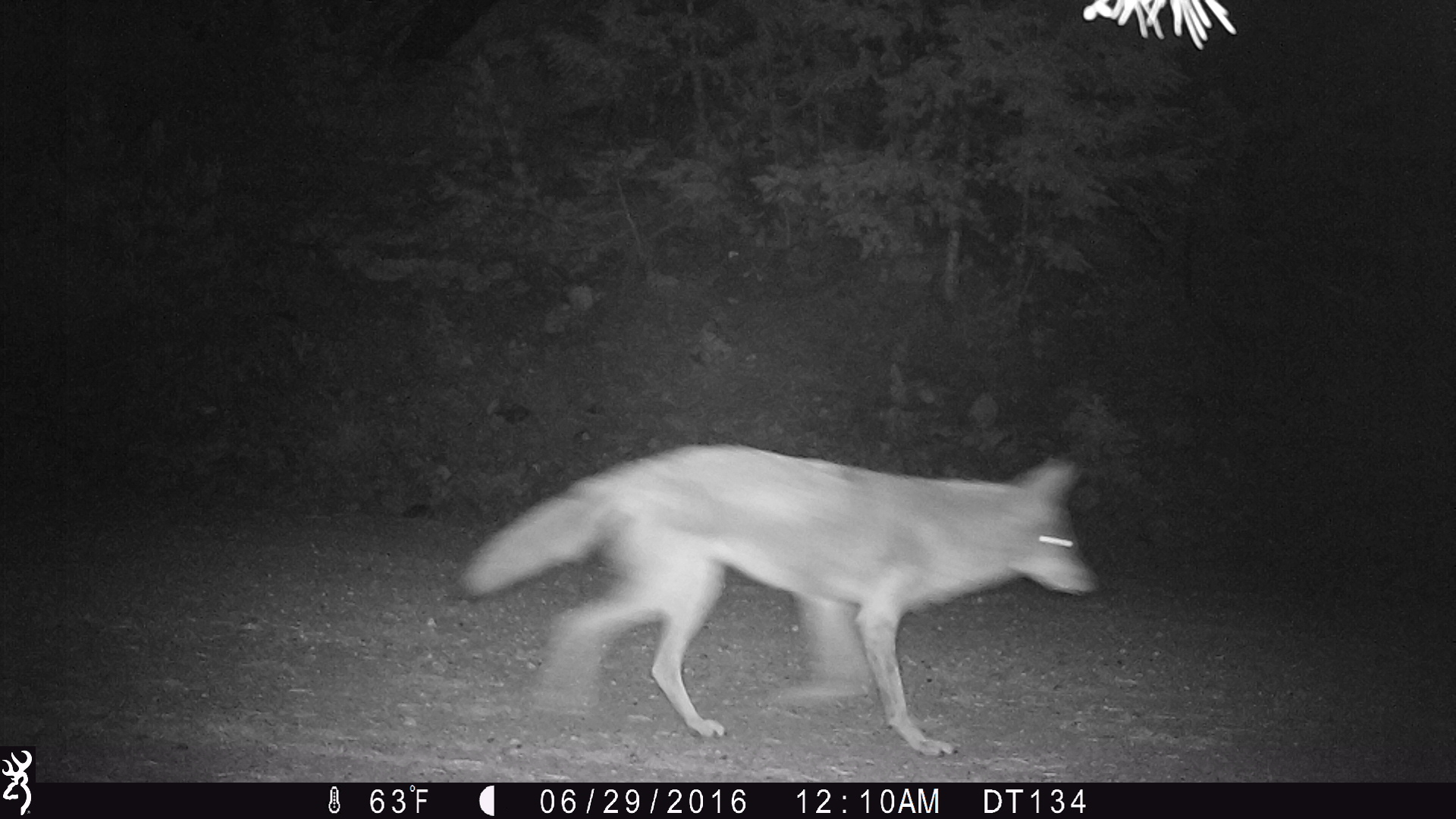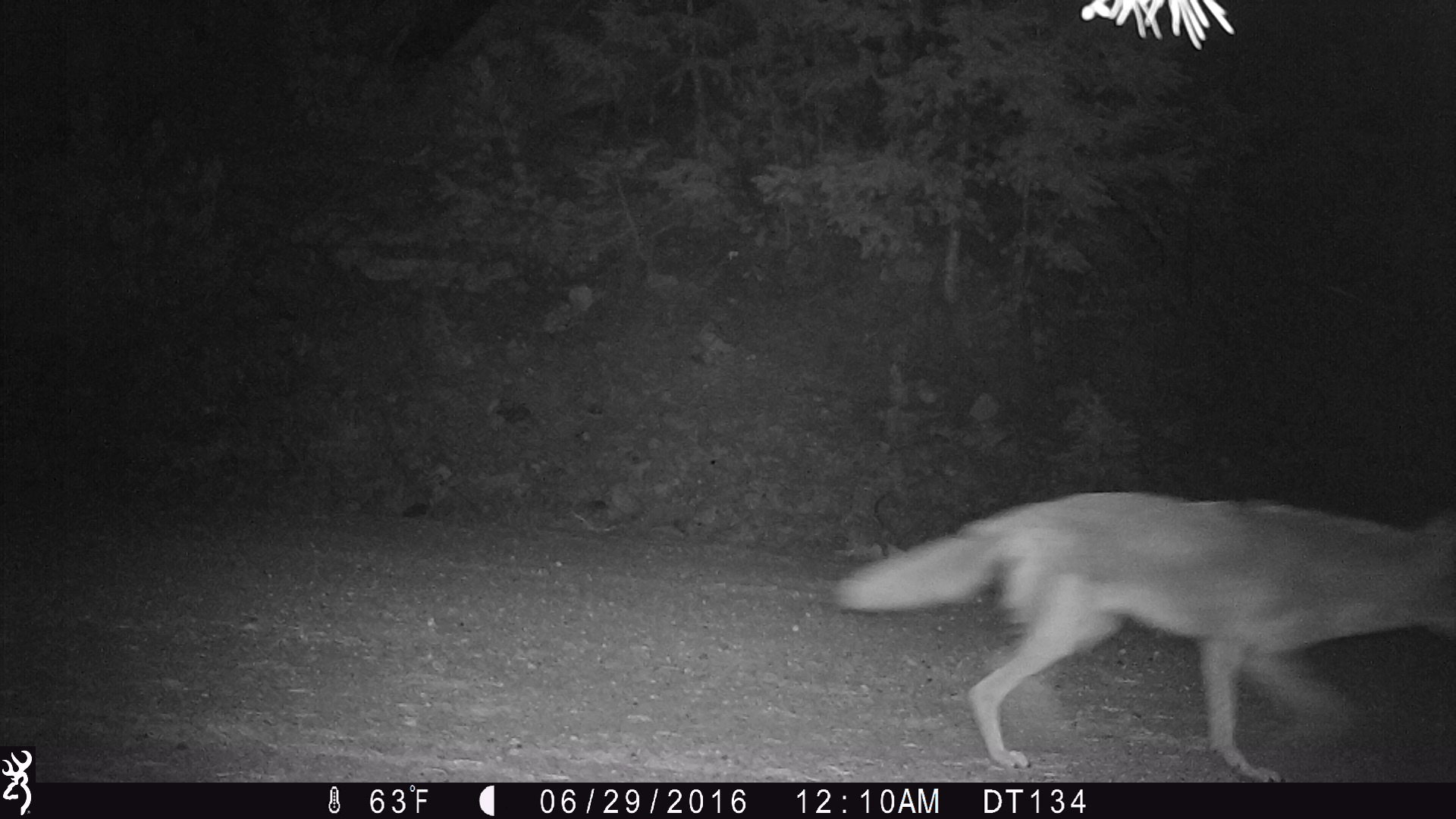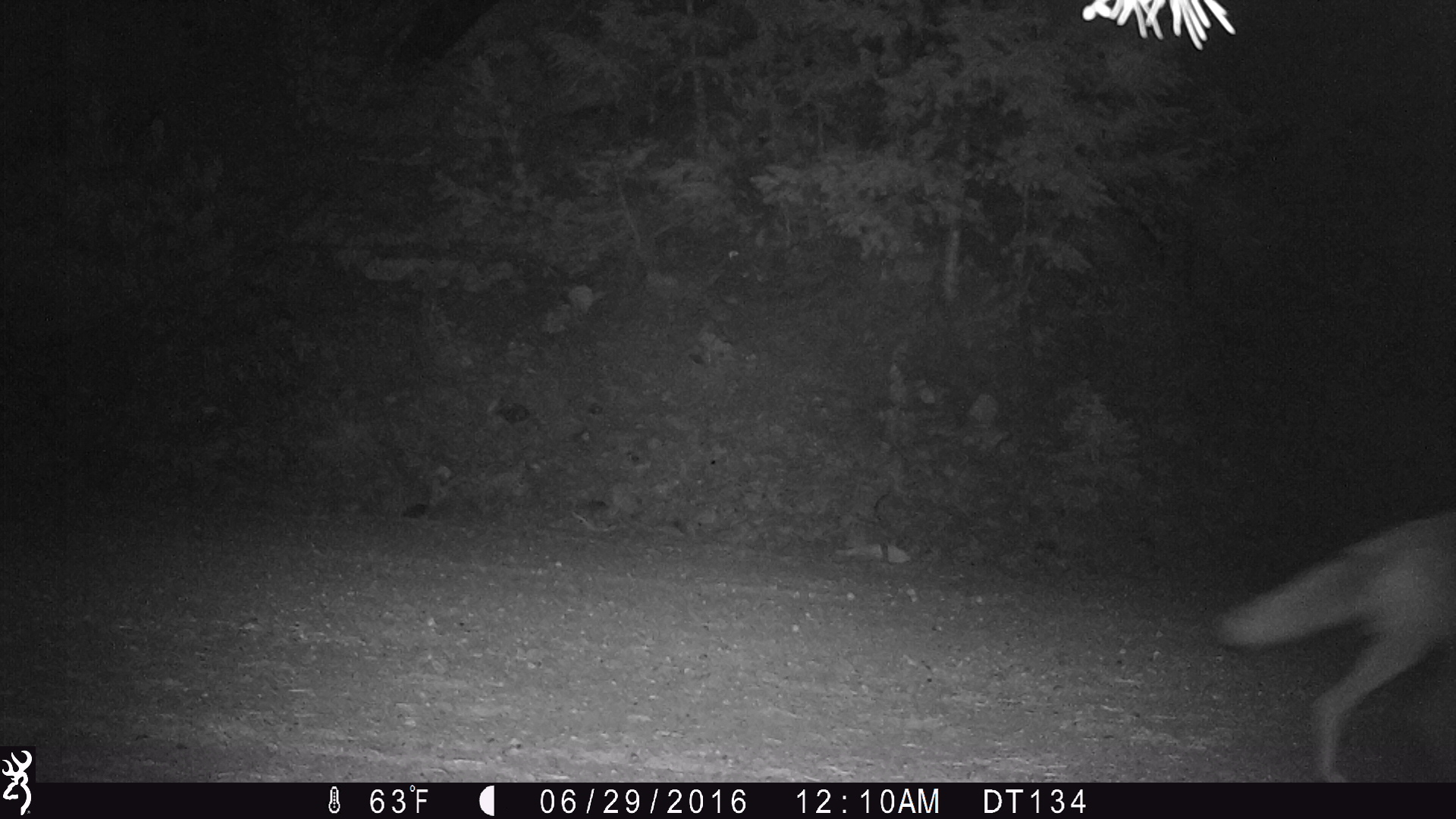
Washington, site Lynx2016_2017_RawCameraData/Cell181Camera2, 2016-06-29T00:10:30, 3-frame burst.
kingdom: Animalia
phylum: Chordata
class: Mammalia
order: Carnivora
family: Canidae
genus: Canis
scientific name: Canis latrans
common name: coyote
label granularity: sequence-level